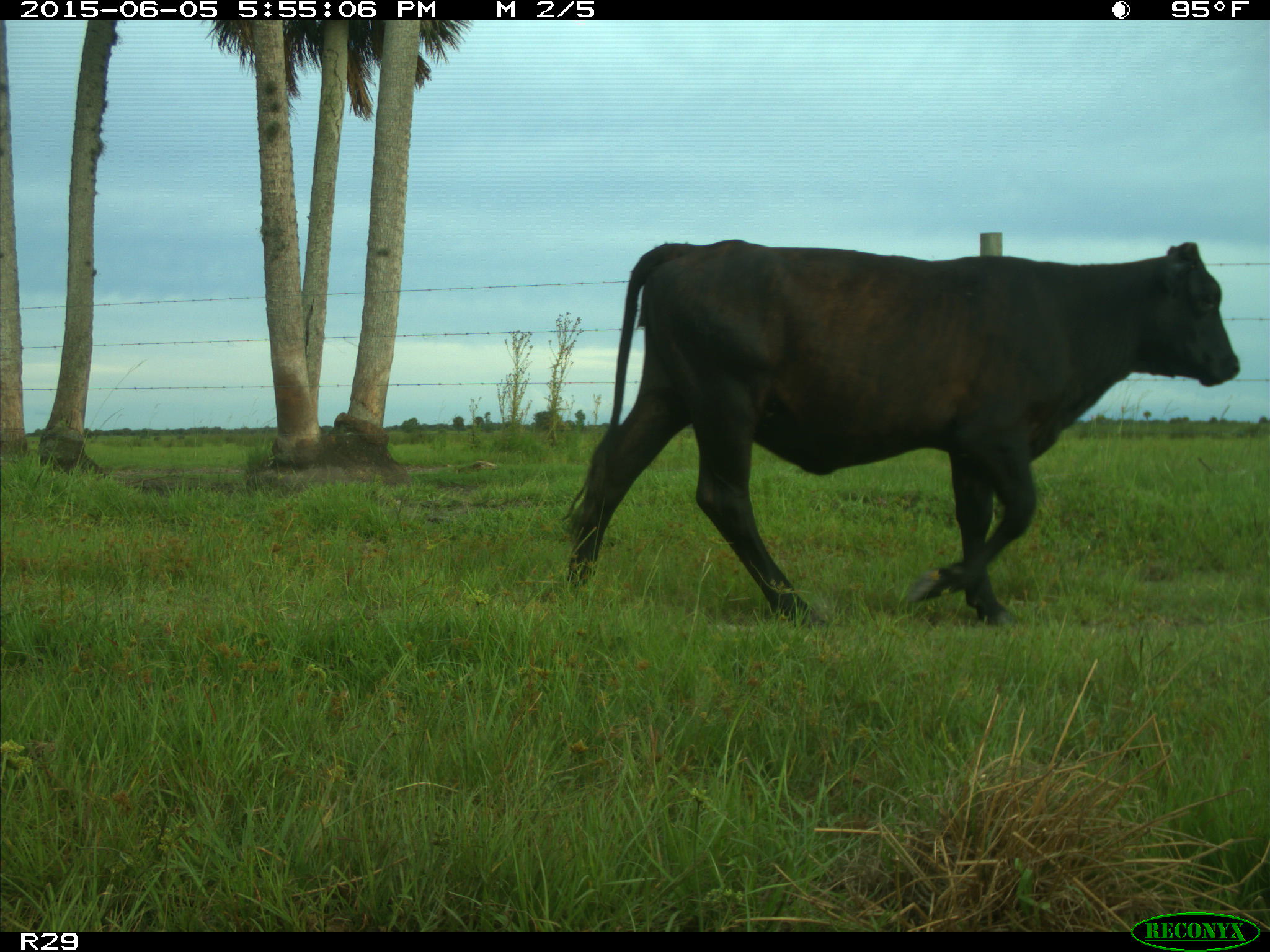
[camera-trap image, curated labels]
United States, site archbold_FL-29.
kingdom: Animalia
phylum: Chordata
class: Mammalia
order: Artiodactyla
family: Bovidae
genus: Bos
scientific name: Bos taurus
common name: domestic cow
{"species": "Bos taurus (domestic cow)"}